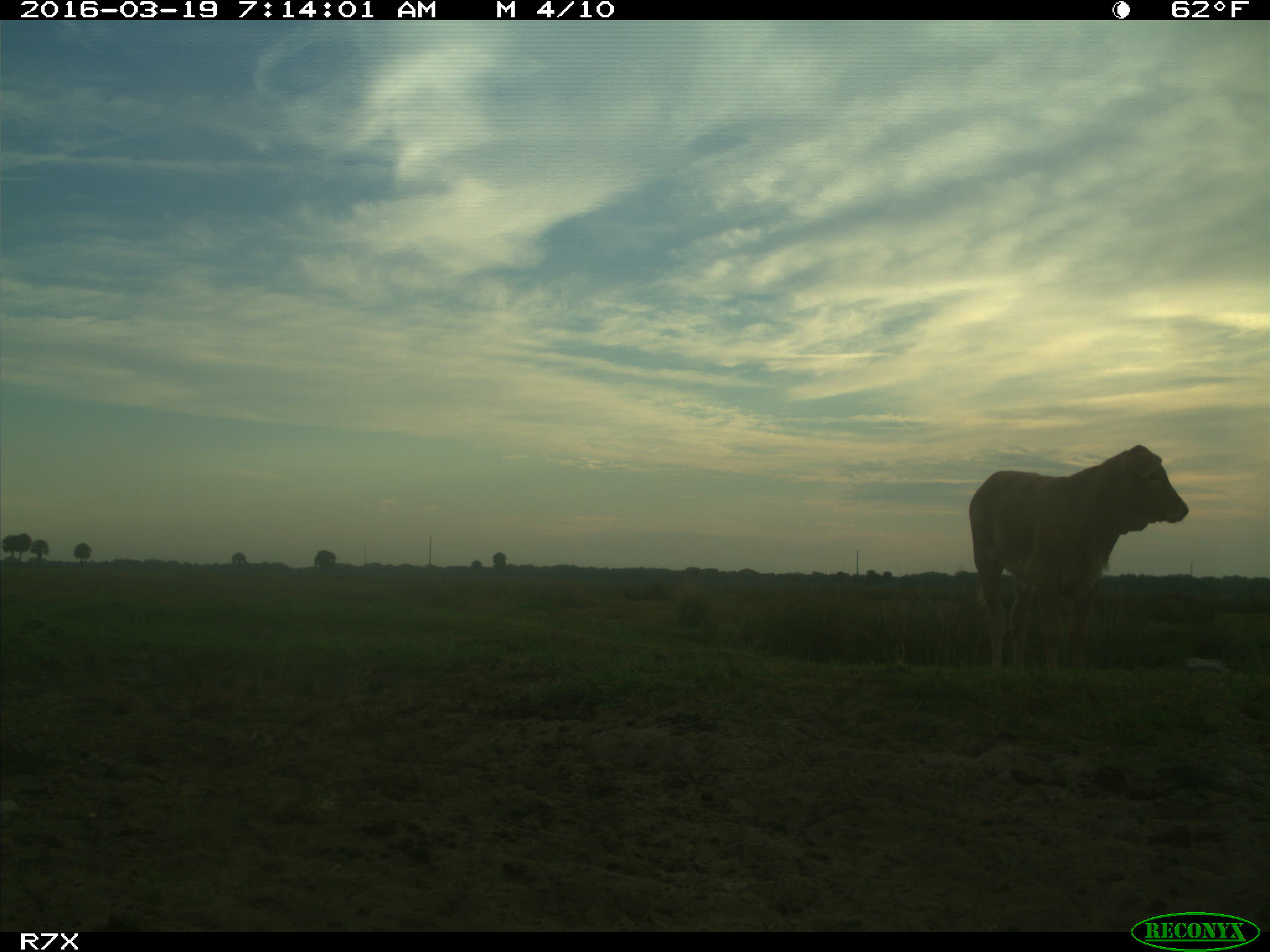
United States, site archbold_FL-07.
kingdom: Animalia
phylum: Chordata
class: Mammalia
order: Artiodactyla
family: Bovidae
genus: Bos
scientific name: Bos taurus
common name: domestic cow